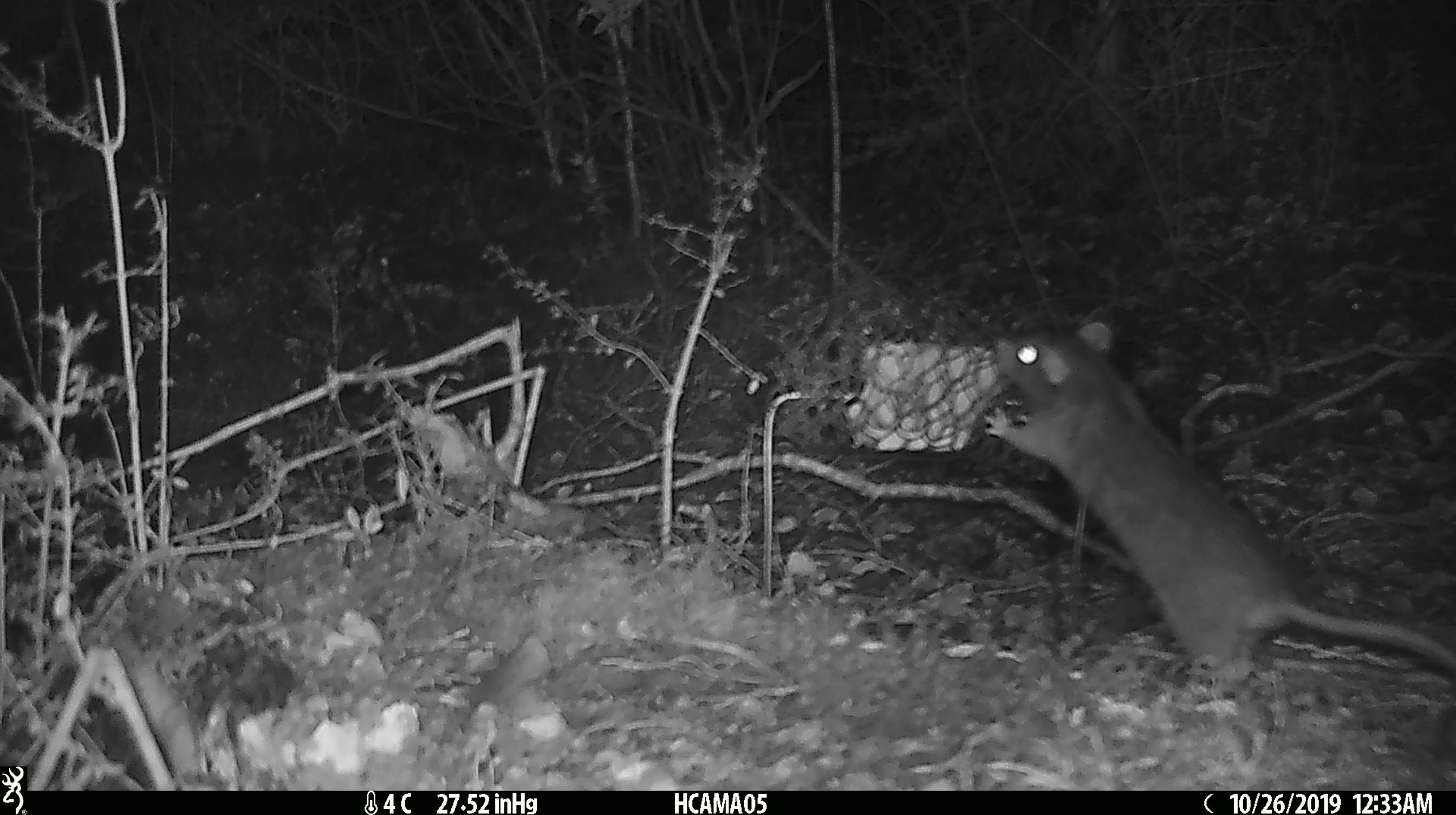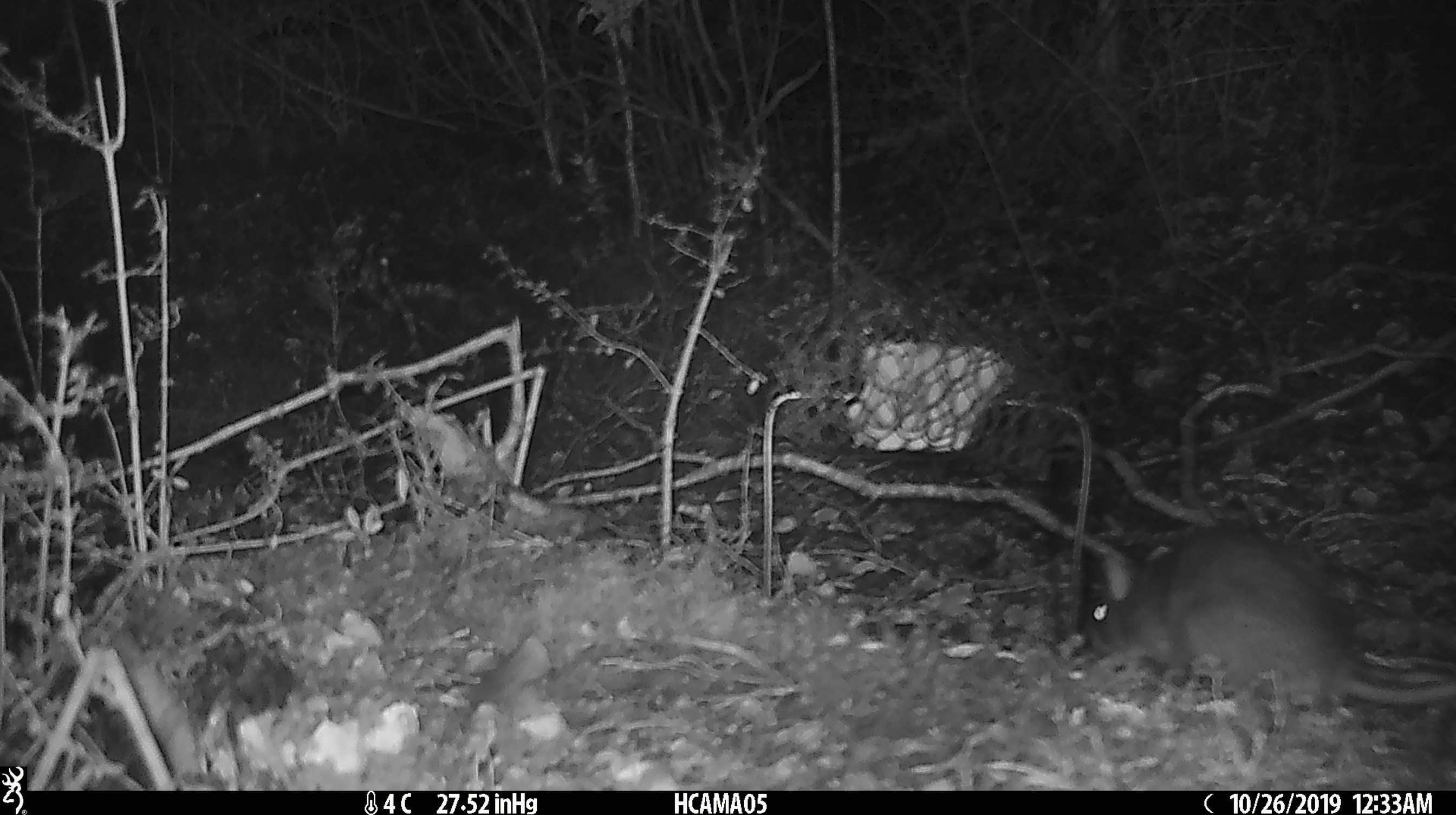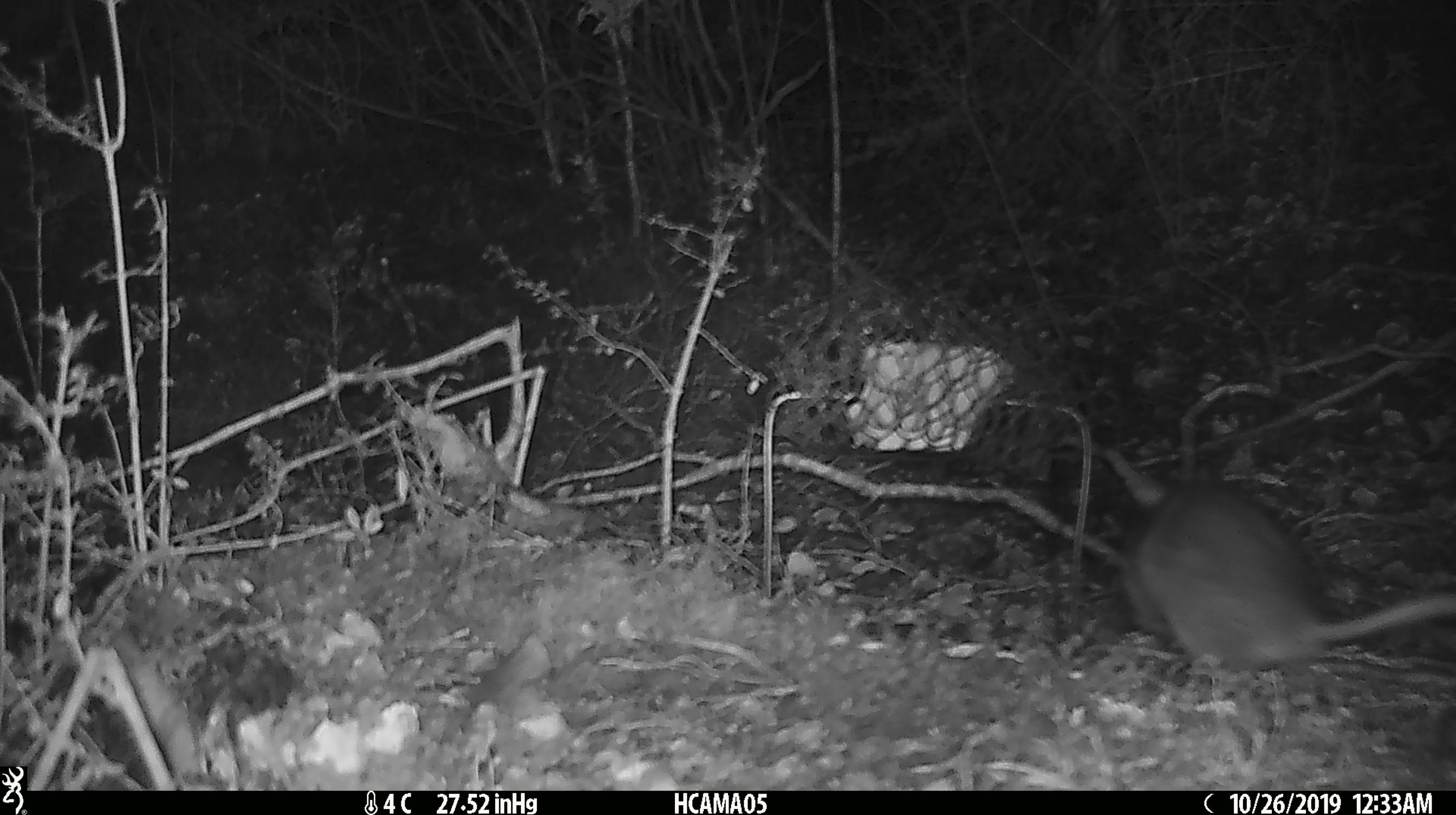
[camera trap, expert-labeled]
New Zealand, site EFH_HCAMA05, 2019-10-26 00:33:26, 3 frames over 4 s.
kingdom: Animalia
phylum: Chordata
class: Mammalia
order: Rodentia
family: Muridae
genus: Rattus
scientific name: Rattus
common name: rat